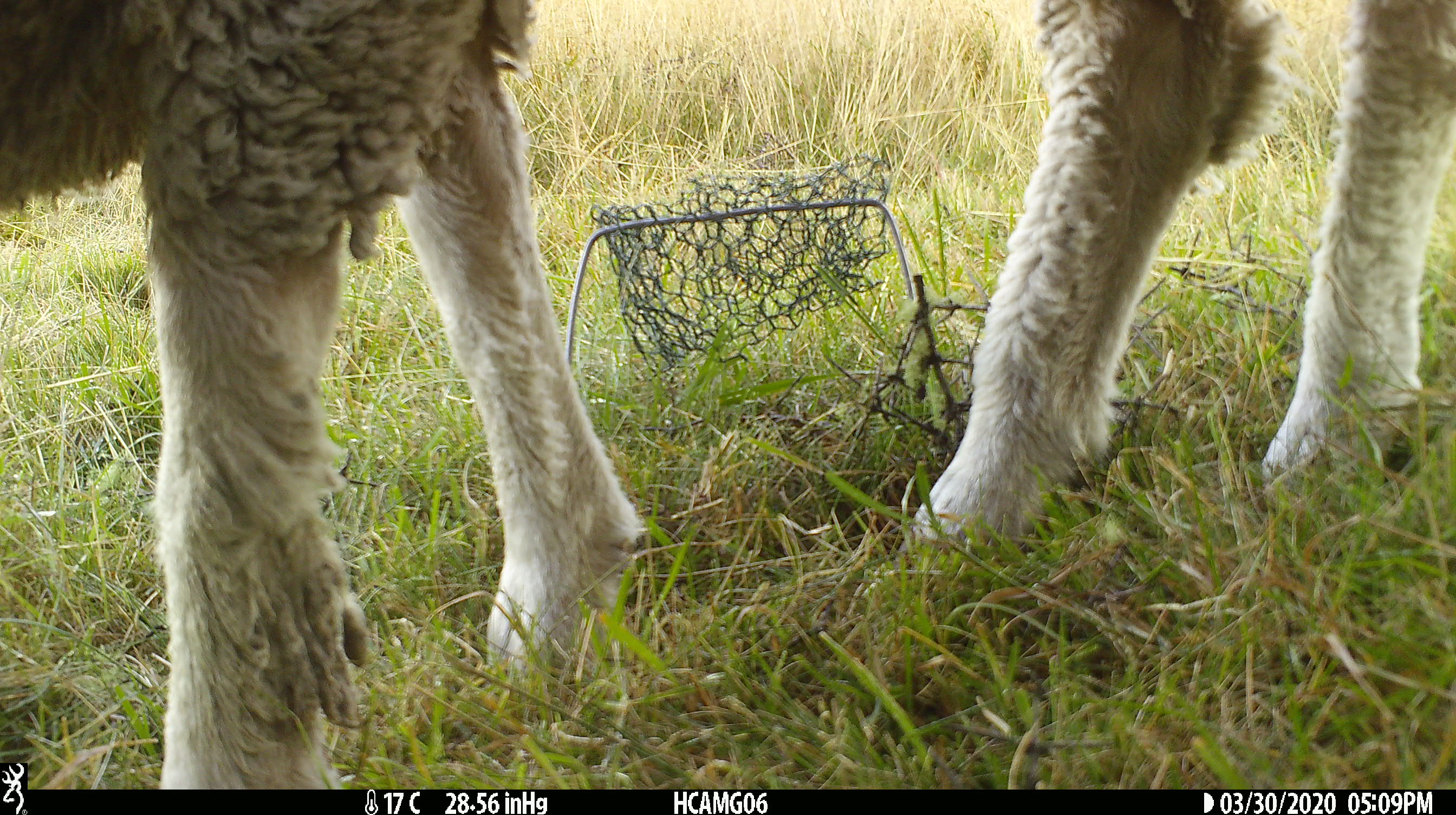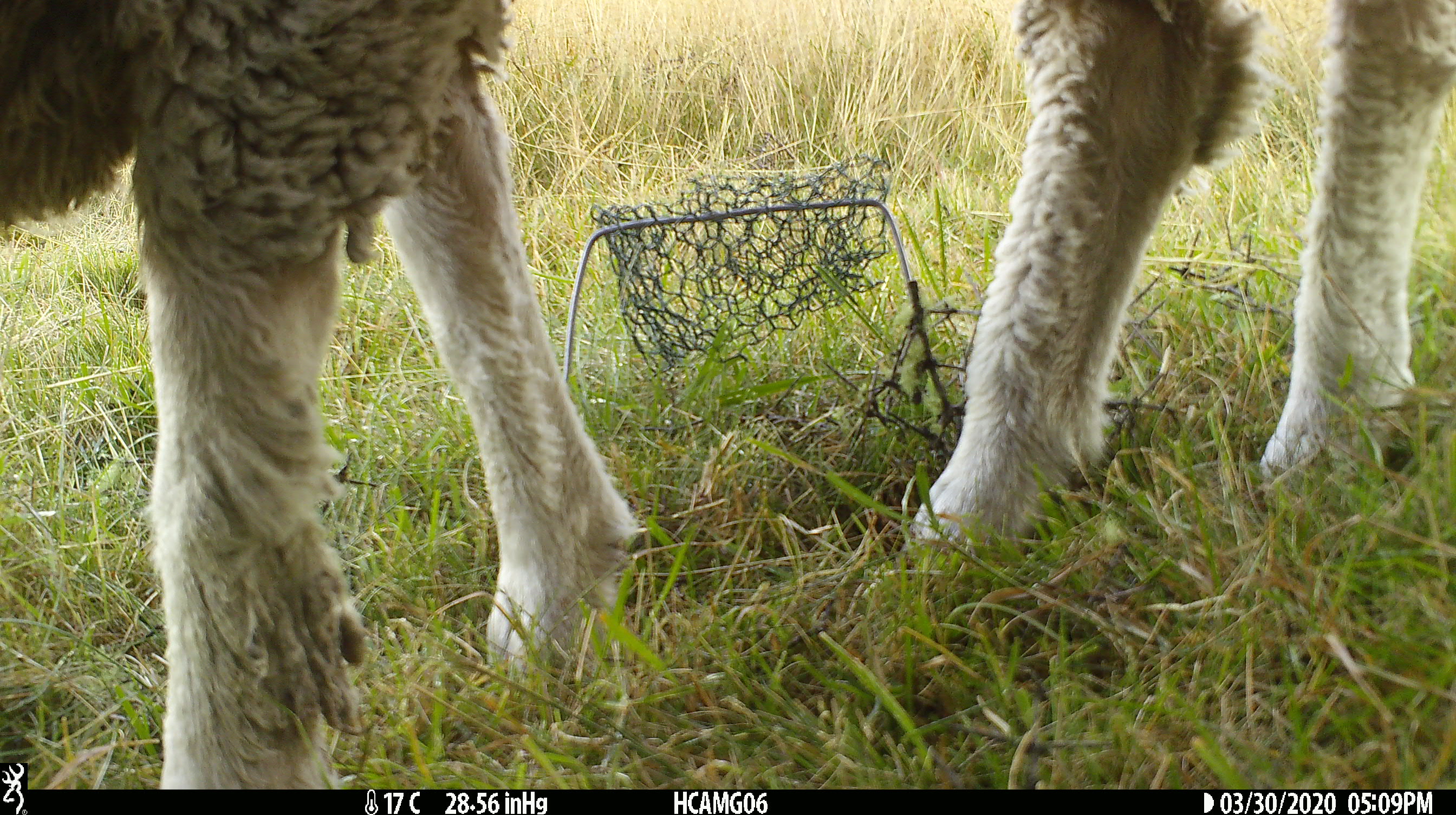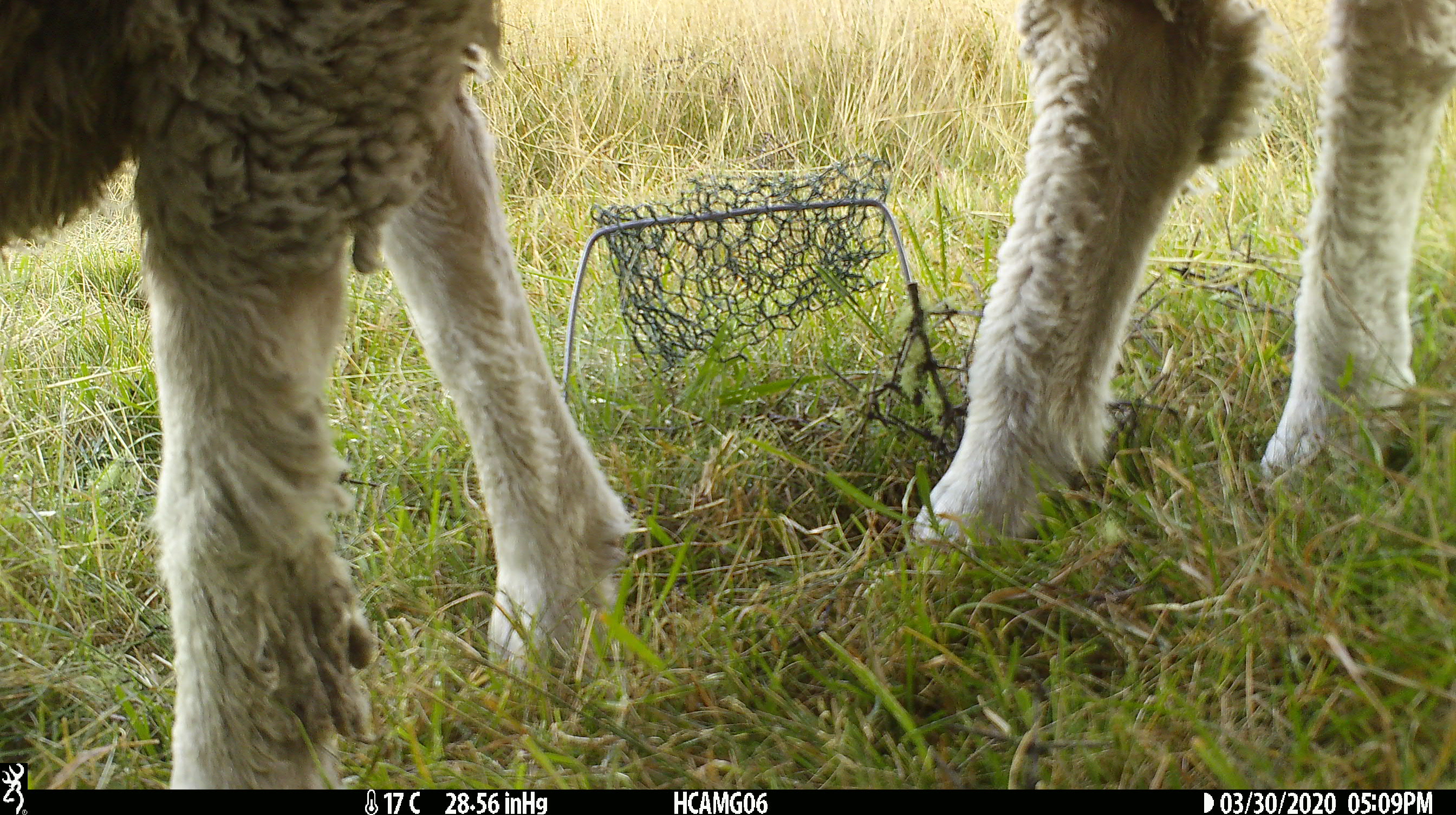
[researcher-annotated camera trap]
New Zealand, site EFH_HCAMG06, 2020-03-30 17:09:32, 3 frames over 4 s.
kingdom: Animalia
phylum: Chordata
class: Mammalia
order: Artiodactyla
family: Bovidae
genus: Ovis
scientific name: Ovis aries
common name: domestic sheep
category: sheep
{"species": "sheep (domestic sheep) (Ovis aries)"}